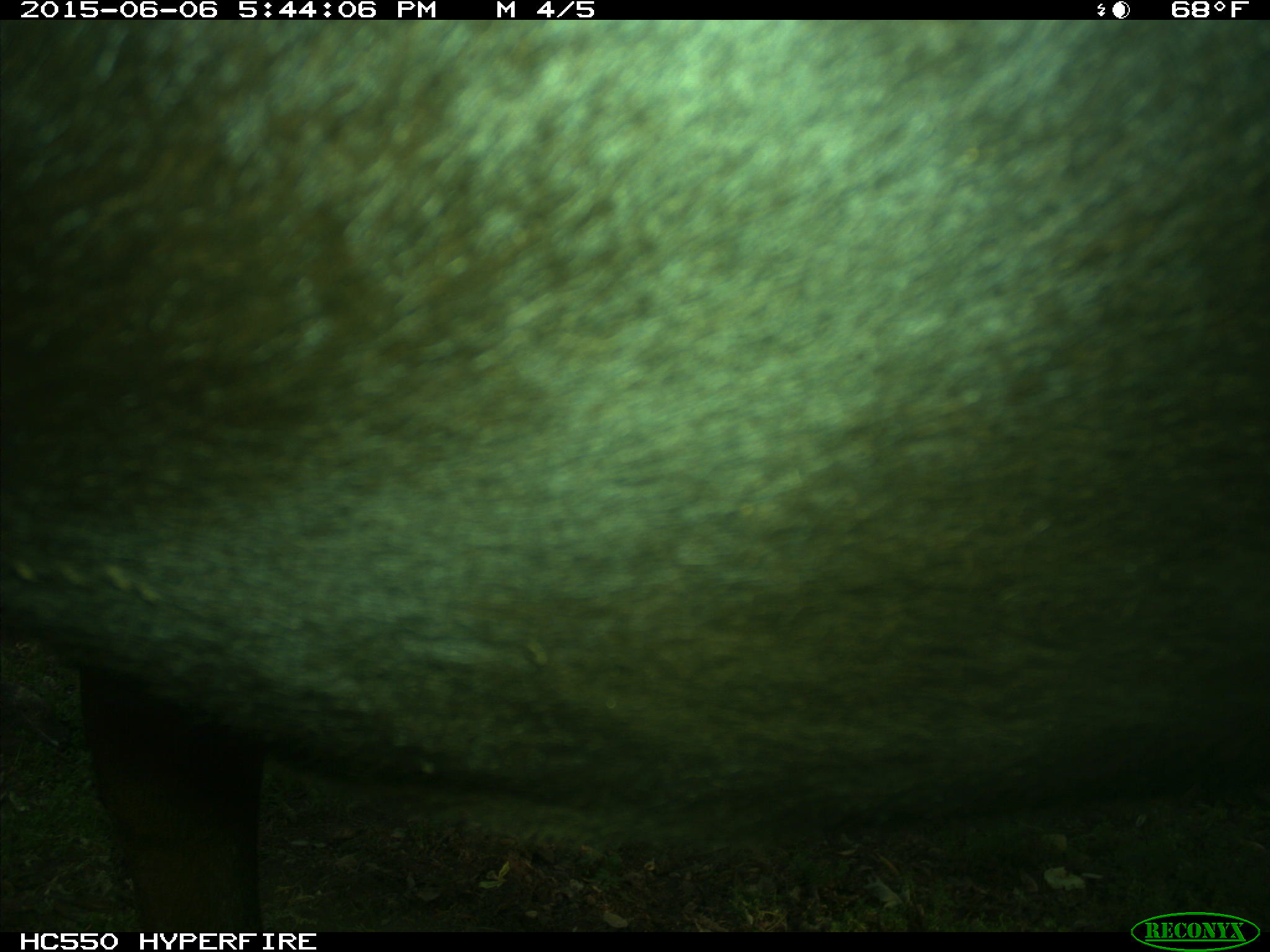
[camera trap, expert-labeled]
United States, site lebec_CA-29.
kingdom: Animalia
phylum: Chordata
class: Mammalia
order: Artiodactyla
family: Bovidae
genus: Bos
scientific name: Bos taurus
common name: domestic cow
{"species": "Bos taurus (domestic cow)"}